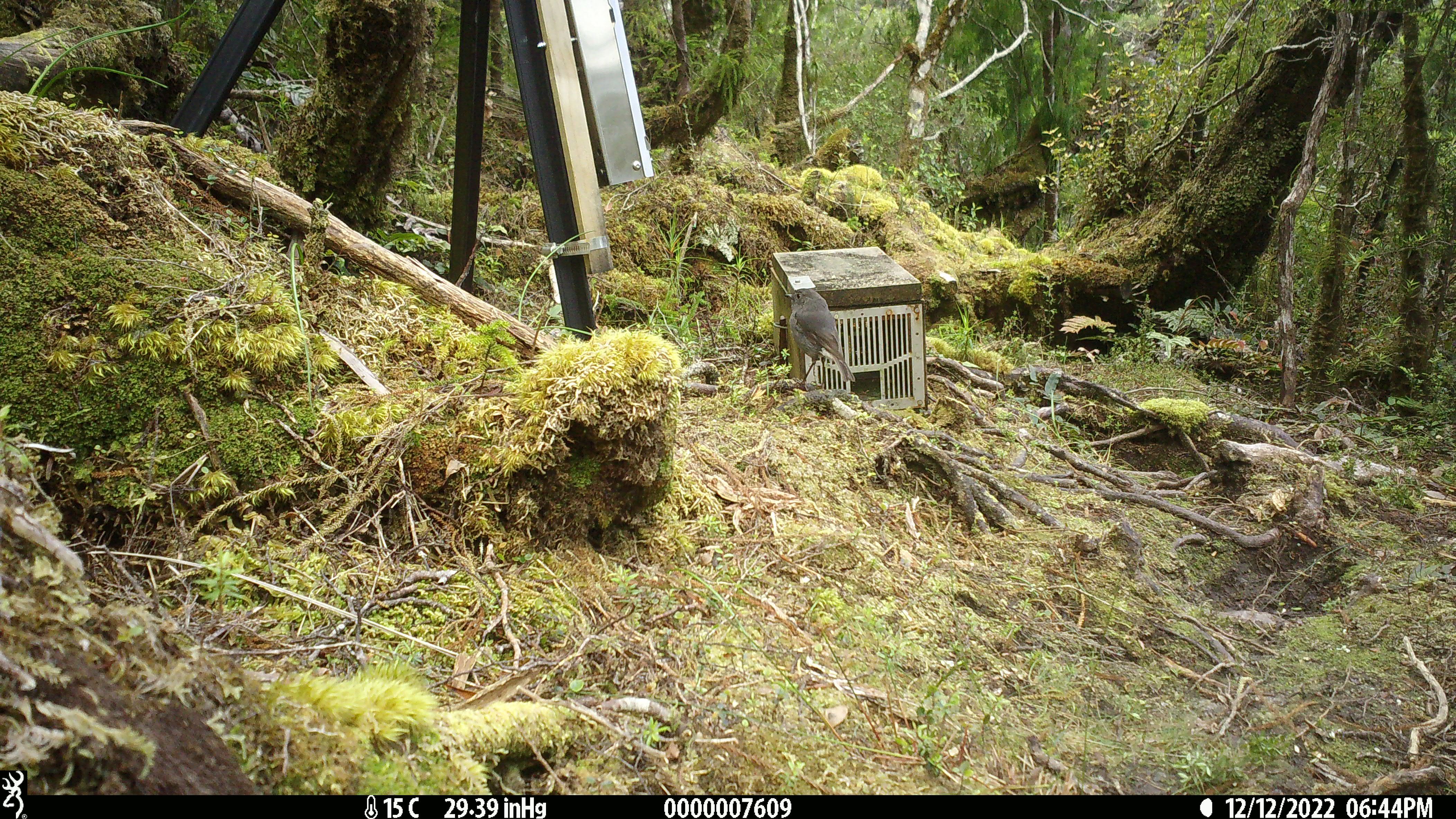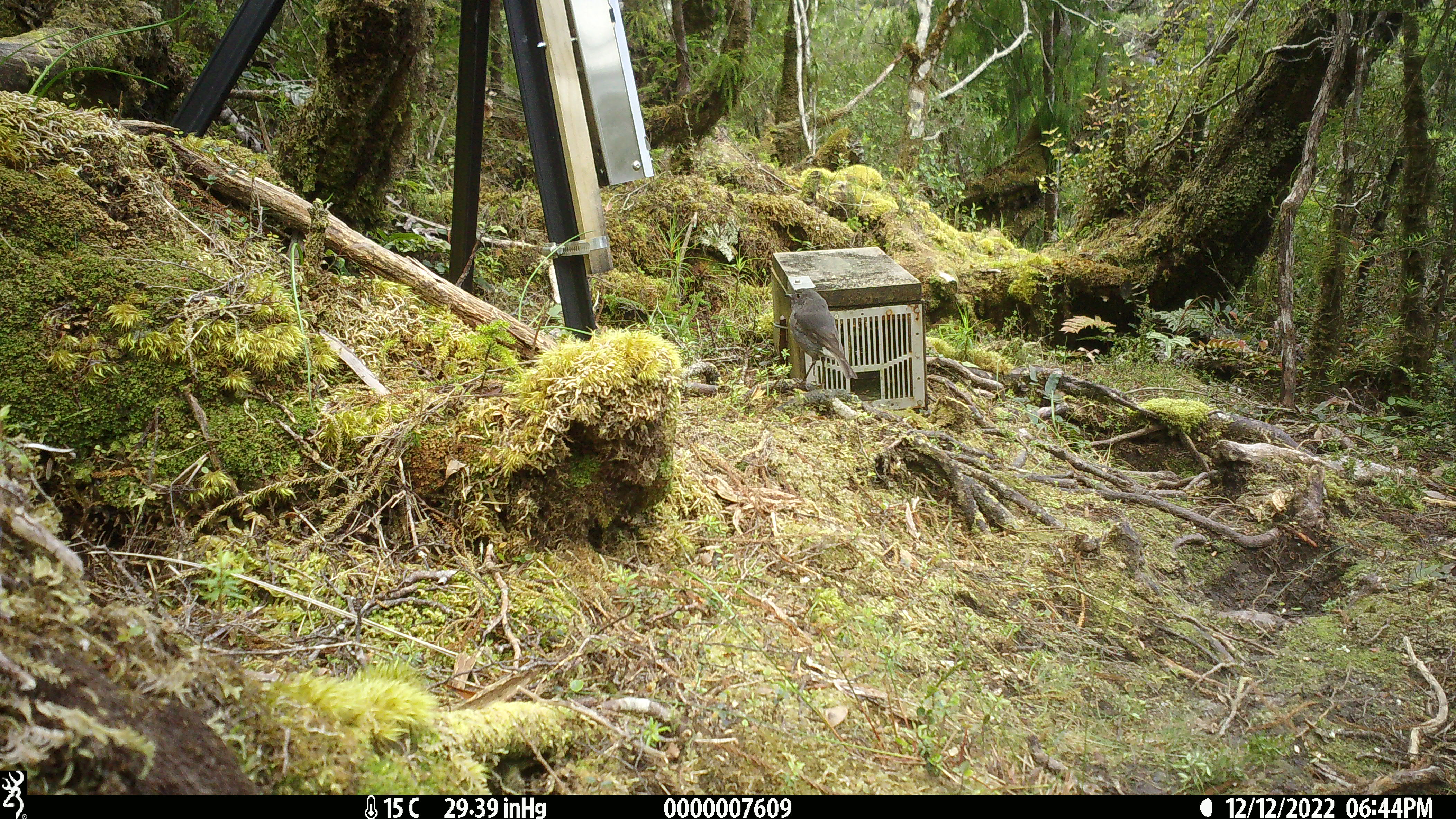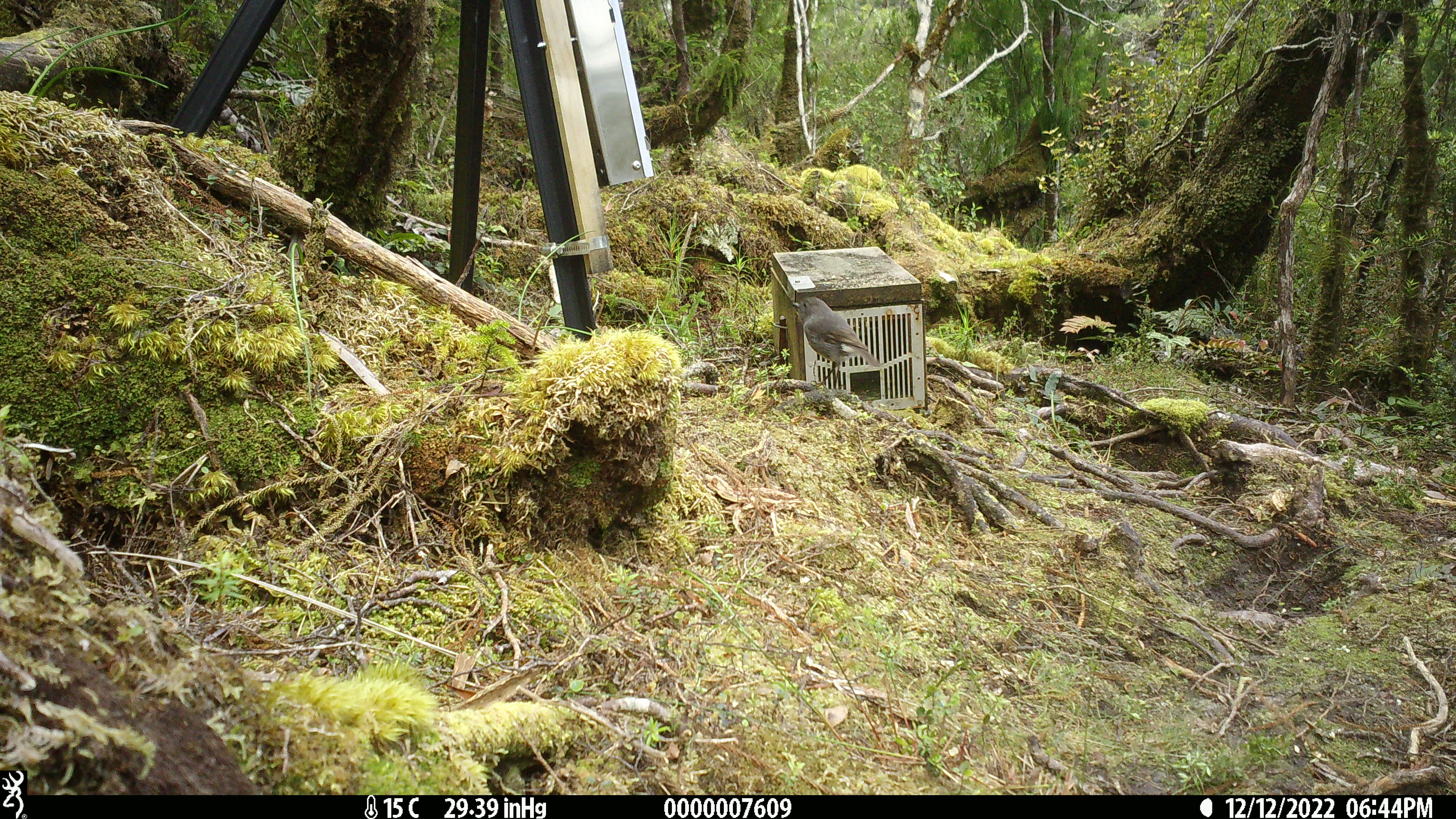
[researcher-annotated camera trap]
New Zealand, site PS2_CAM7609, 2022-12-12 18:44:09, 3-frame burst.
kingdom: Animalia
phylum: Chordata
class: Aves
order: Passeriformes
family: Petroicidae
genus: Petroica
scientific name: Petroica australis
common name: new zealand robin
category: robin